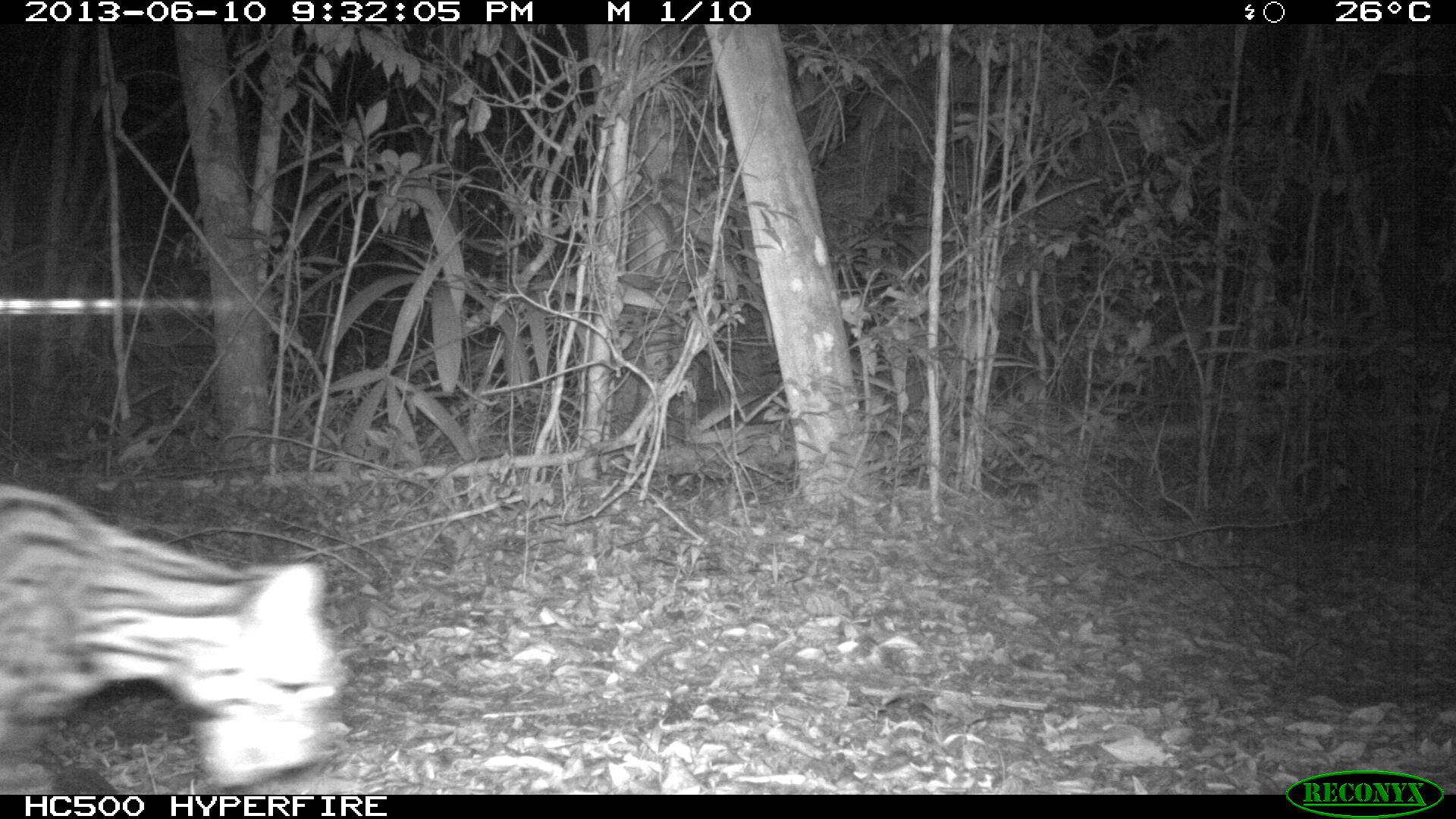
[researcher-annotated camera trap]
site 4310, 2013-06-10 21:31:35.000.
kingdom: Animalia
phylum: Chordata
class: Mammalia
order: Carnivora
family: Felidae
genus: Leopardus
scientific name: Leopardus pardalis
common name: ocelot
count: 1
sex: male